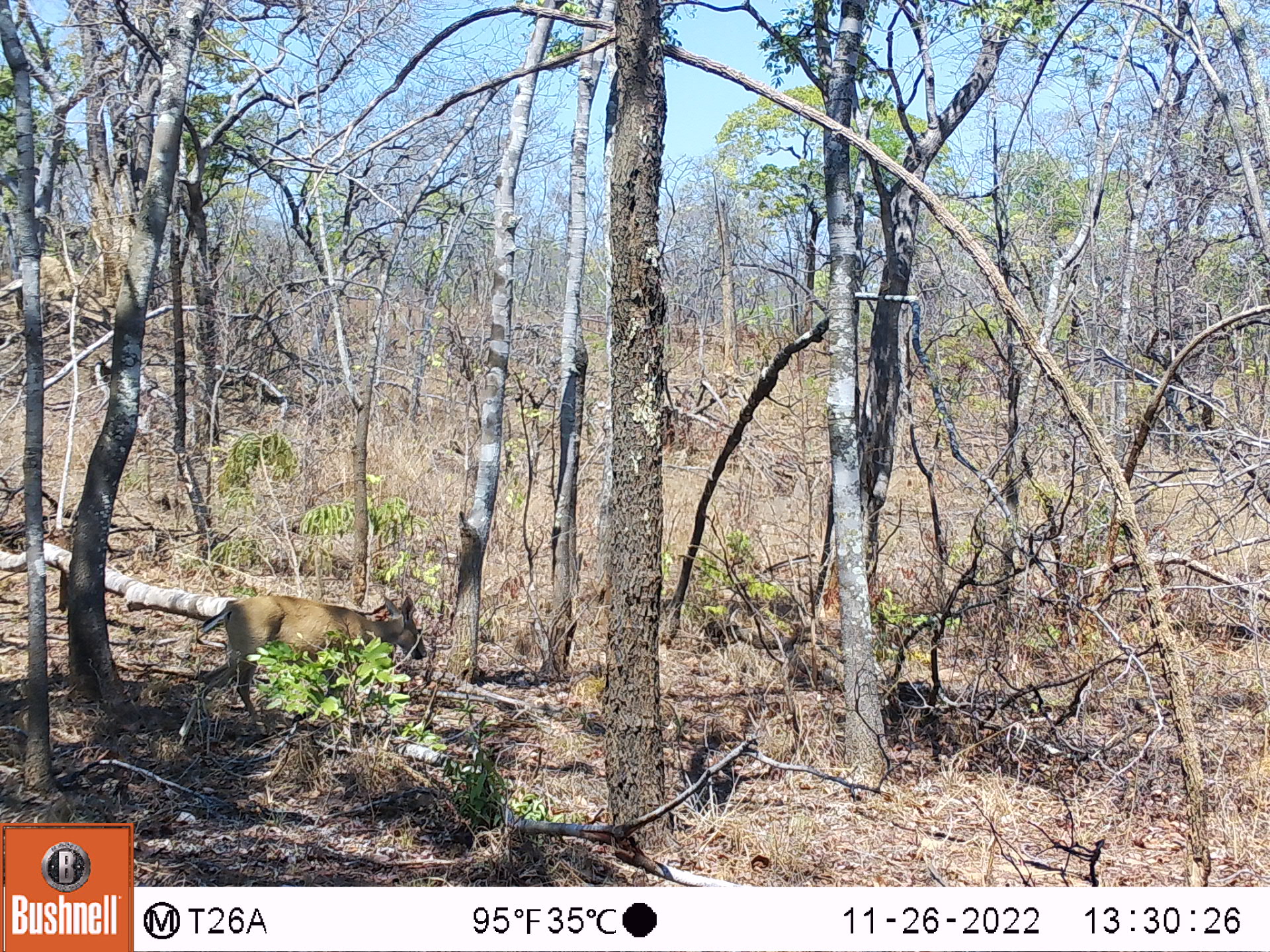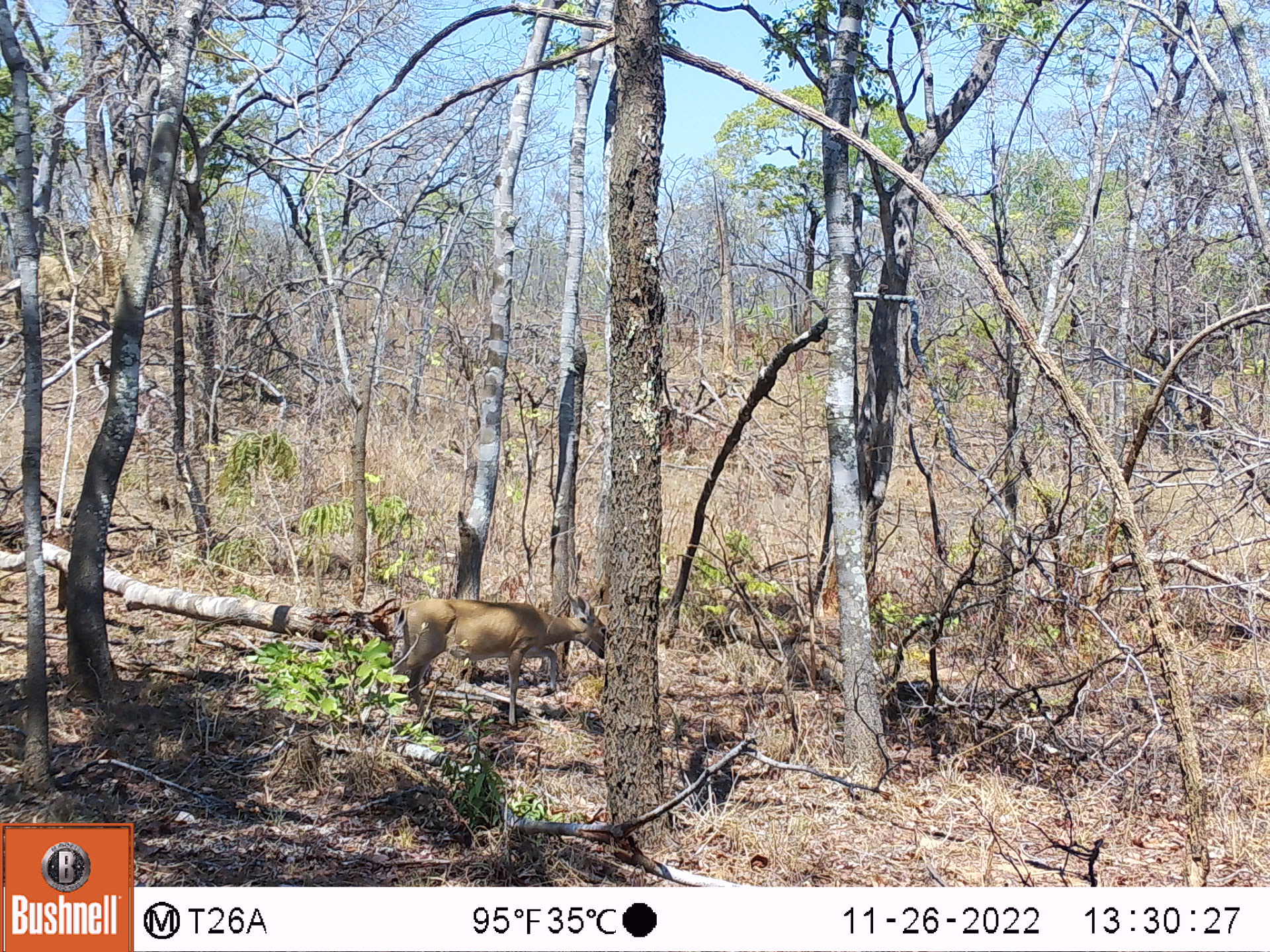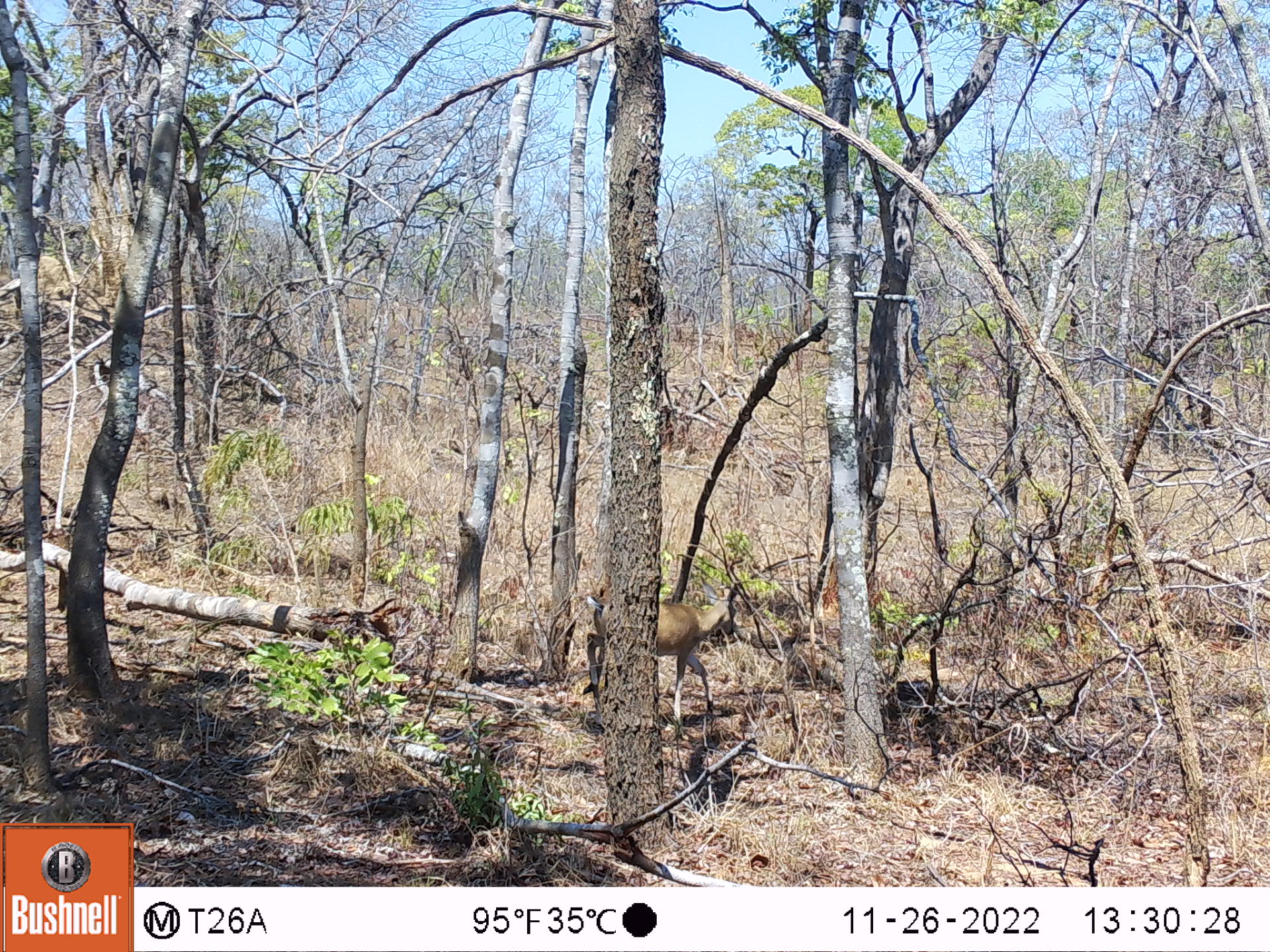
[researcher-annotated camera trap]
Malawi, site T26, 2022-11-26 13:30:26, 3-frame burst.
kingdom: Animalia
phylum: Chordata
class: Mammalia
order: Artiodactyla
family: Bovidae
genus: Sylvicapra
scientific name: Sylvicapra grimmia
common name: common duiker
Common duiker (Sylvicapra grimmia), count 1.